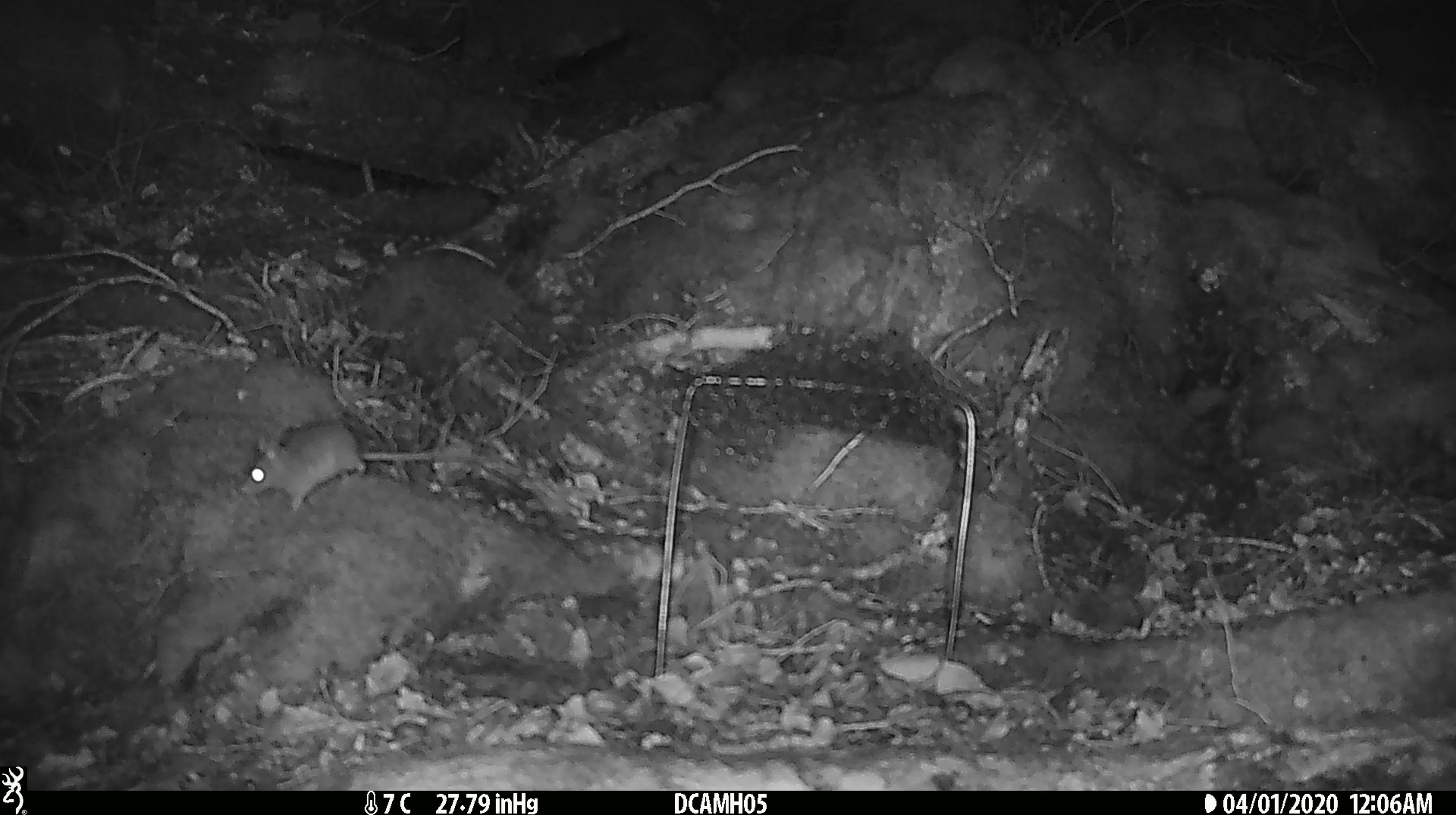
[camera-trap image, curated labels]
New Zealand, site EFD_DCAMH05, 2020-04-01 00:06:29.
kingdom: Animalia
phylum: Chordata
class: Mammalia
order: Rodentia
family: Muridae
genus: Mus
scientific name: Mus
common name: mouse